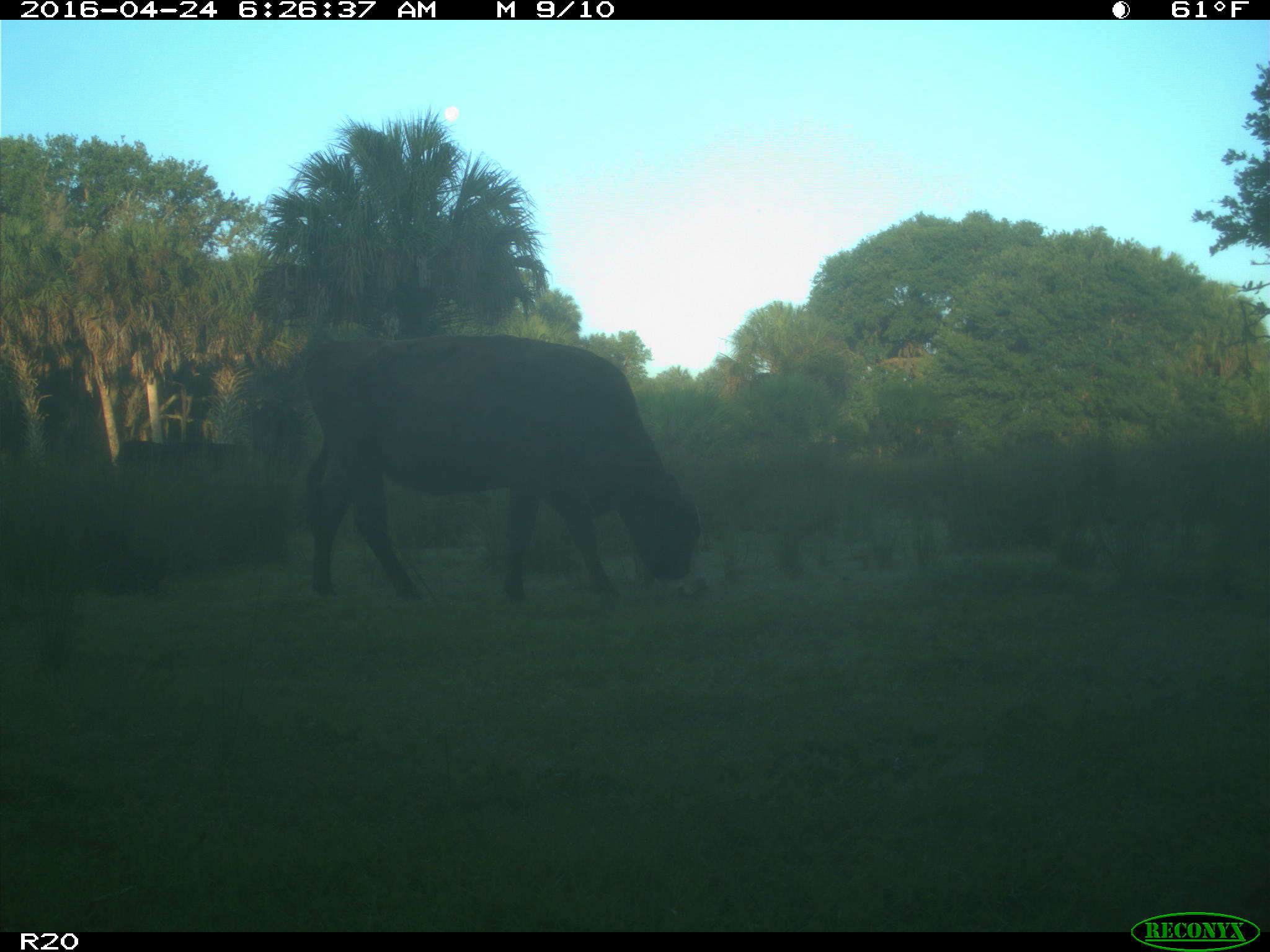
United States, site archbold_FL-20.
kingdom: Animalia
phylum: Chordata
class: Mammalia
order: Artiodactyla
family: Bovidae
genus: Bos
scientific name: Bos taurus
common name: domestic cow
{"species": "Bos taurus (domestic cow)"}